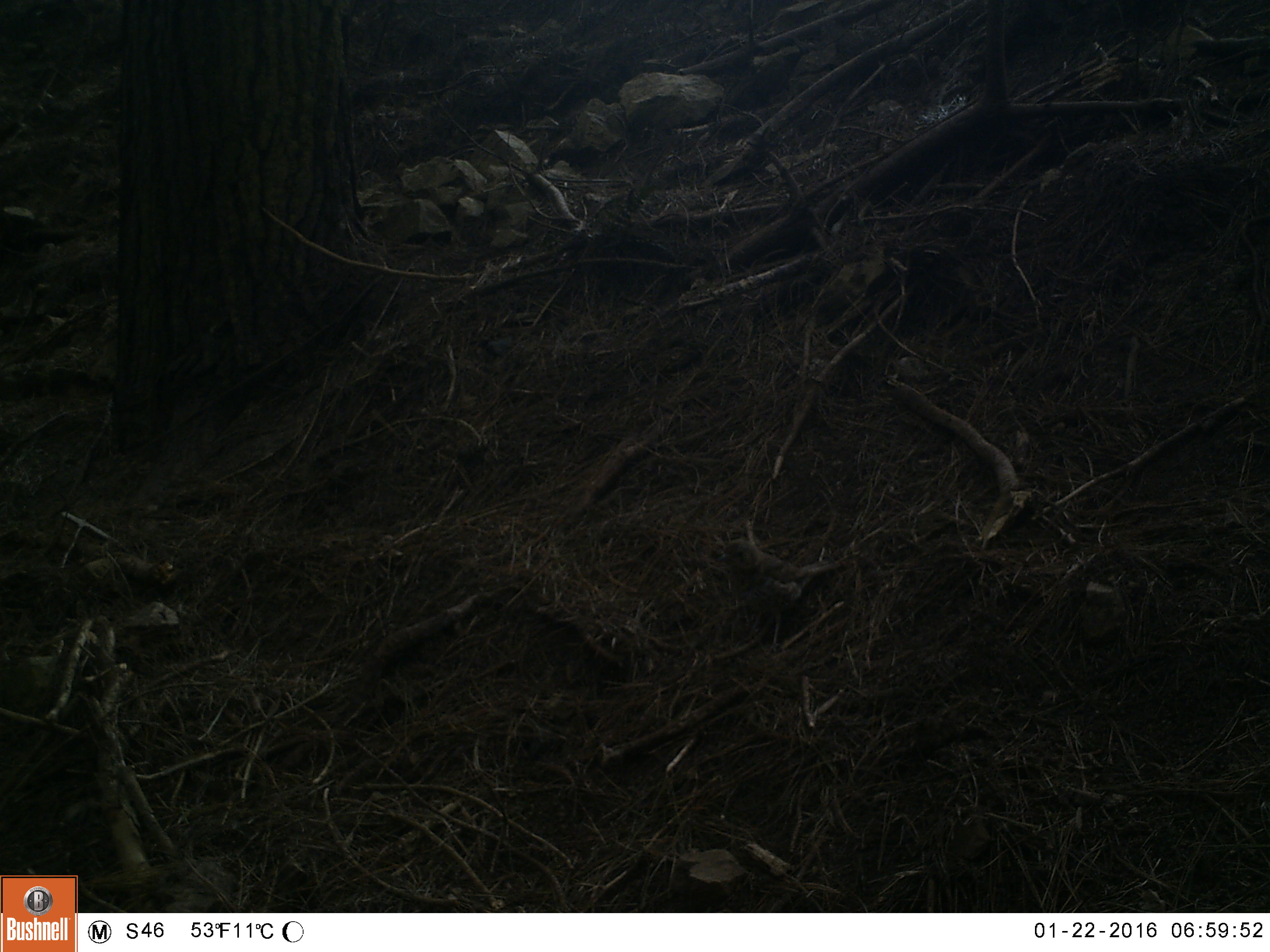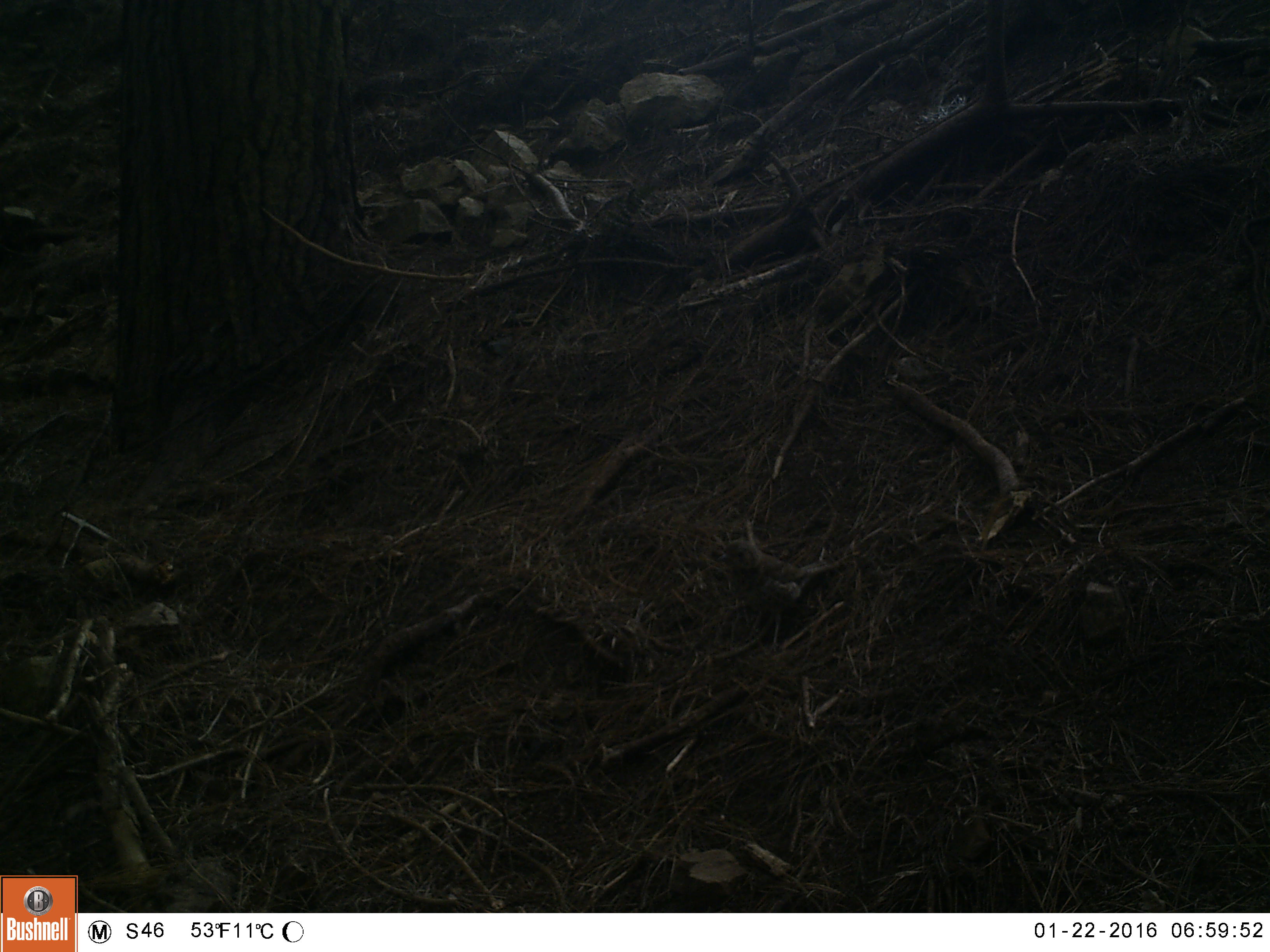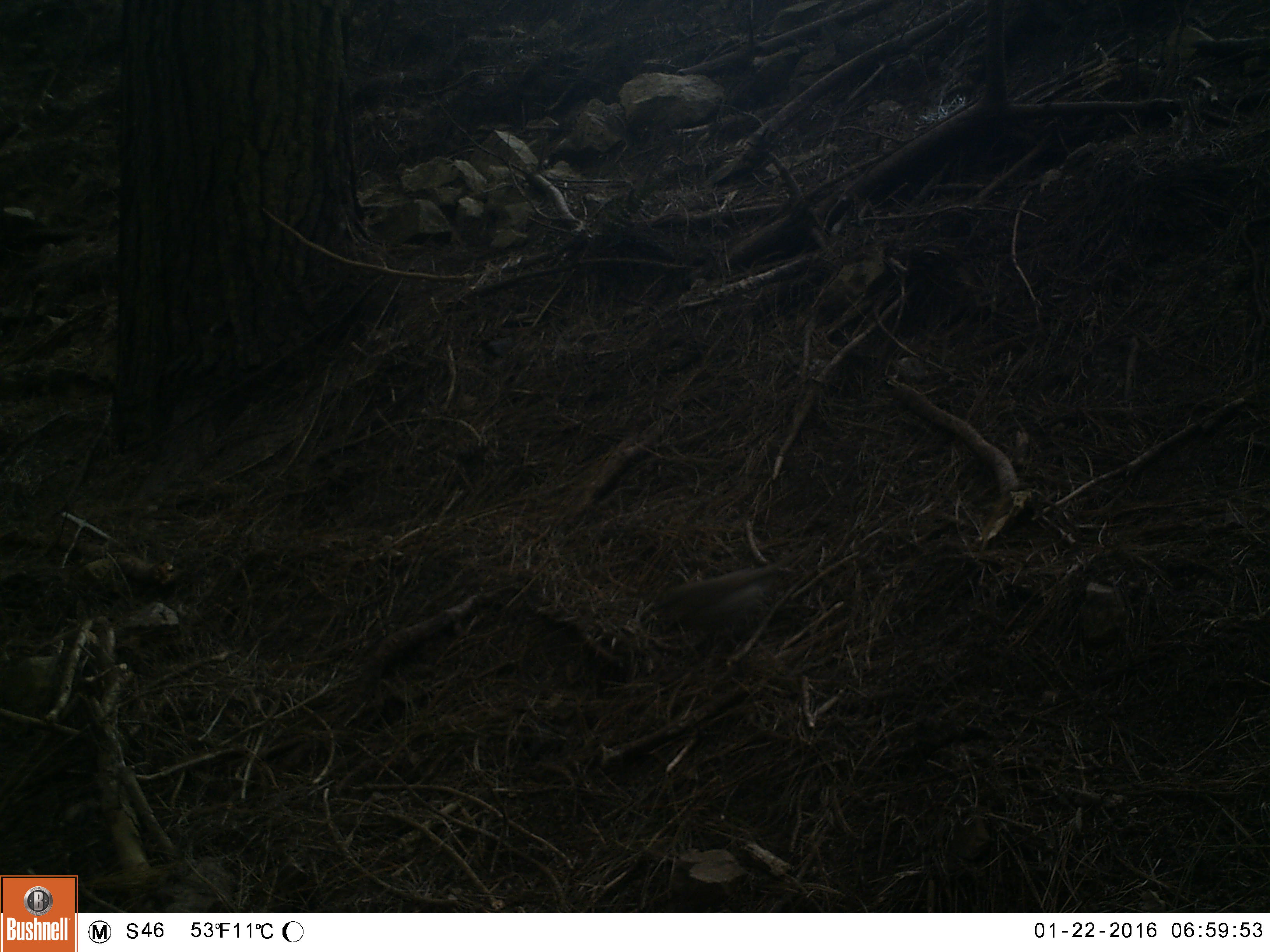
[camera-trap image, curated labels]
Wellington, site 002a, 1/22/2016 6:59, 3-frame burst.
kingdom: Animalia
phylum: Chordata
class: Aves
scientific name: Aves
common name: bird